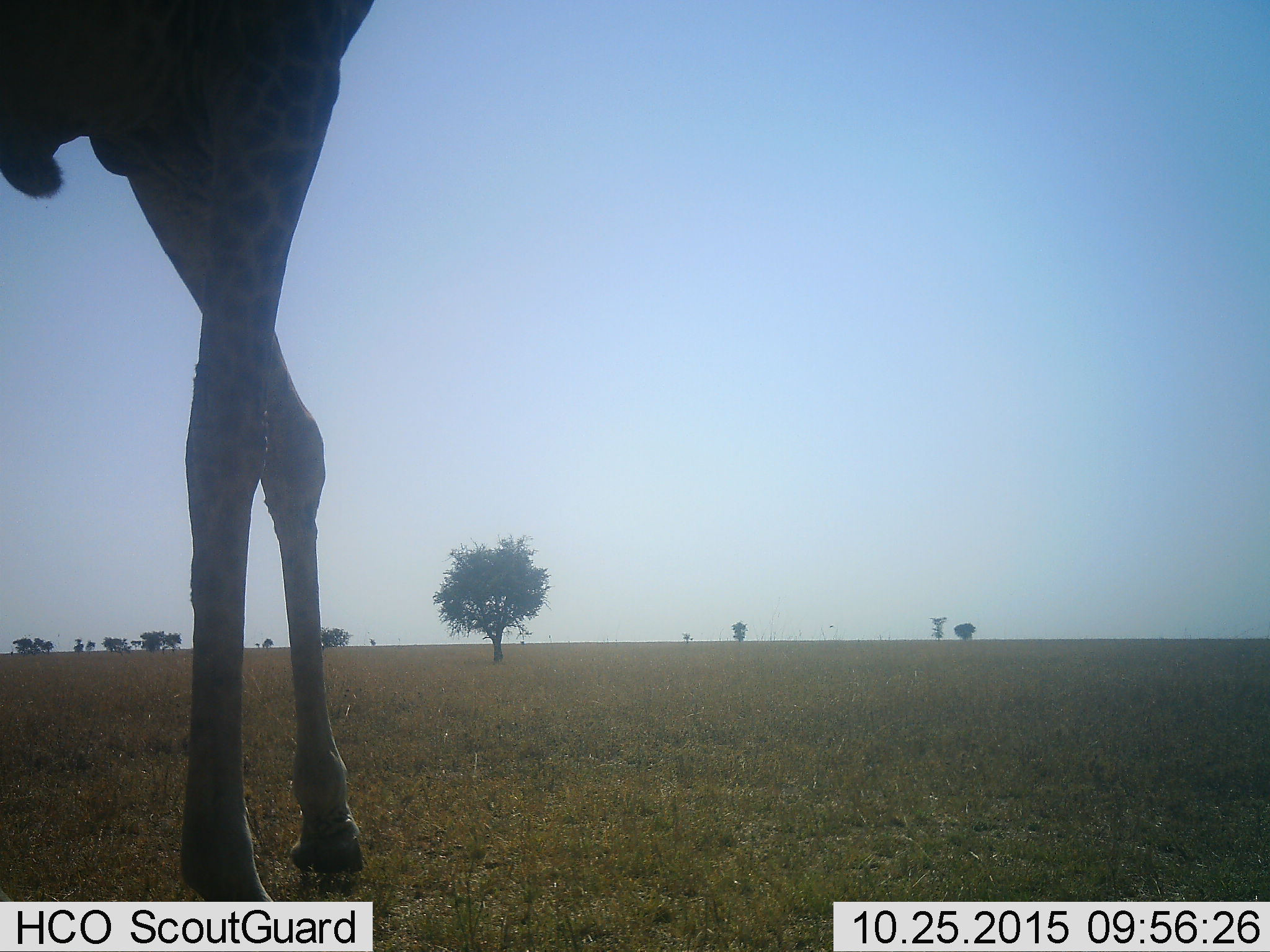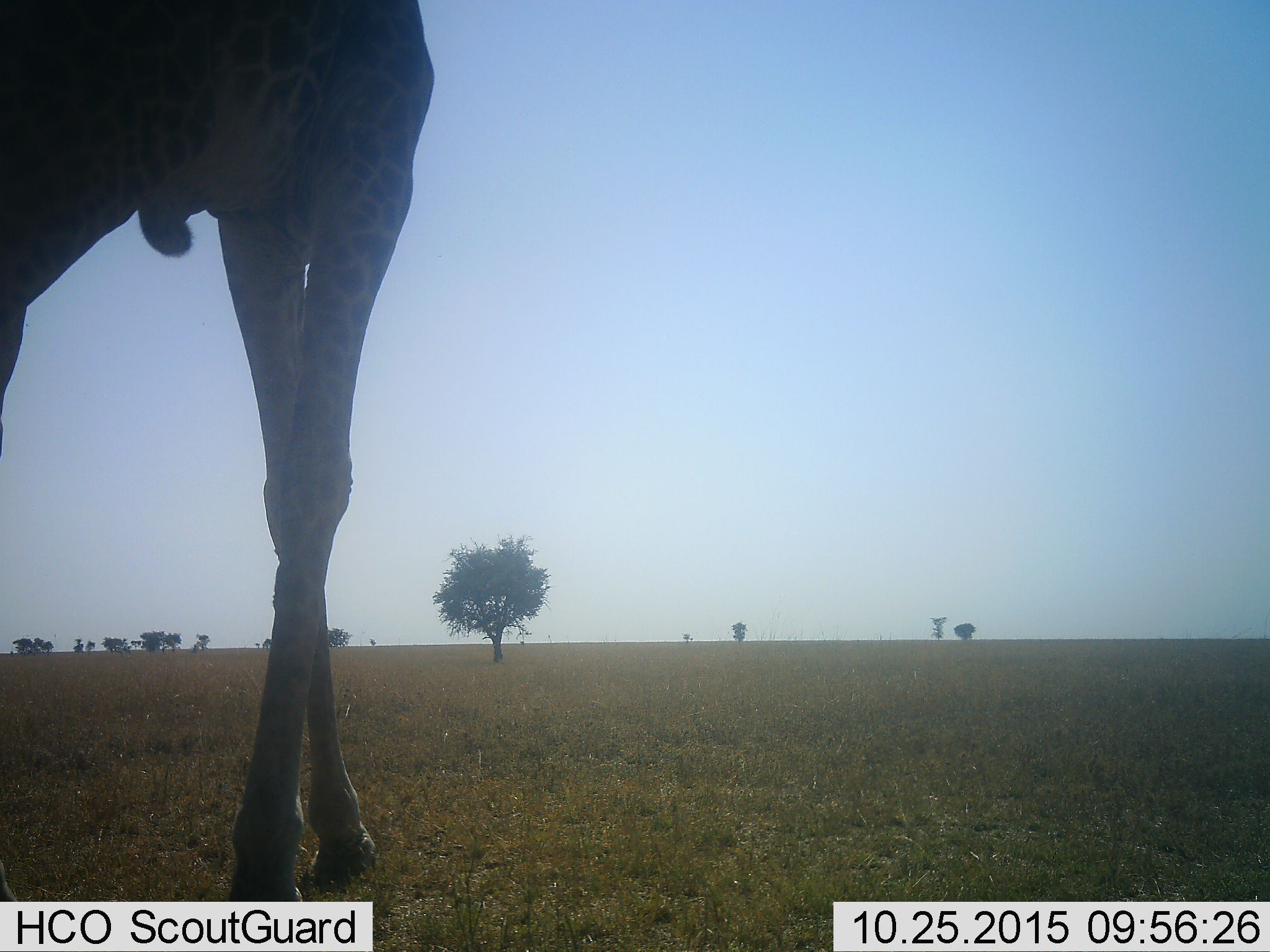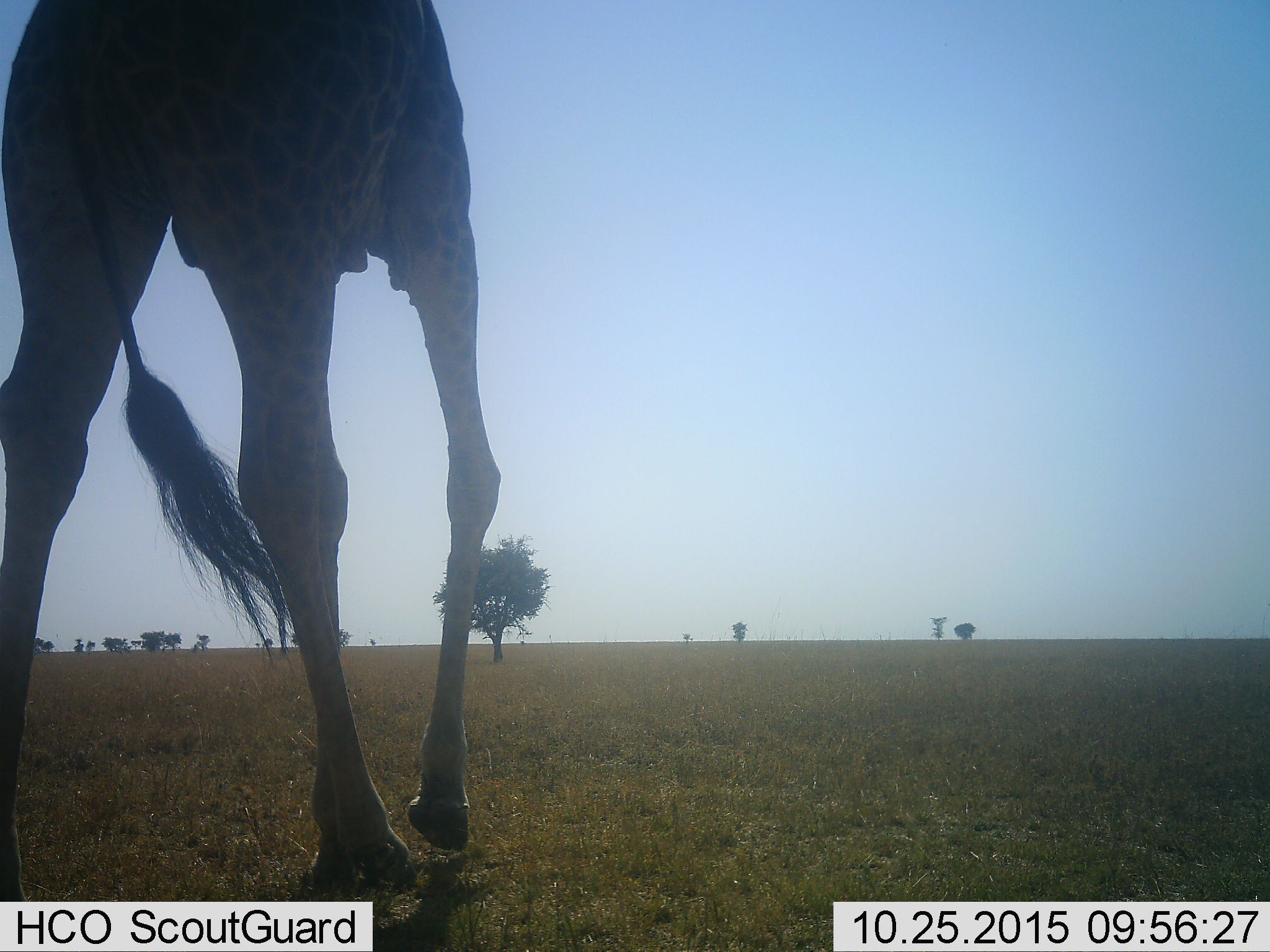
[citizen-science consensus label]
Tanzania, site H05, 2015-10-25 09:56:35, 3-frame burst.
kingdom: Animalia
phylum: Chordata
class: Mammalia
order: Artiodactyla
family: Giraffidae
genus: Giraffa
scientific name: Giraffa camelopardalis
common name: giraffe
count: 1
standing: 0%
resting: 0%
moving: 100%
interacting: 0%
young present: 0%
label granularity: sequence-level